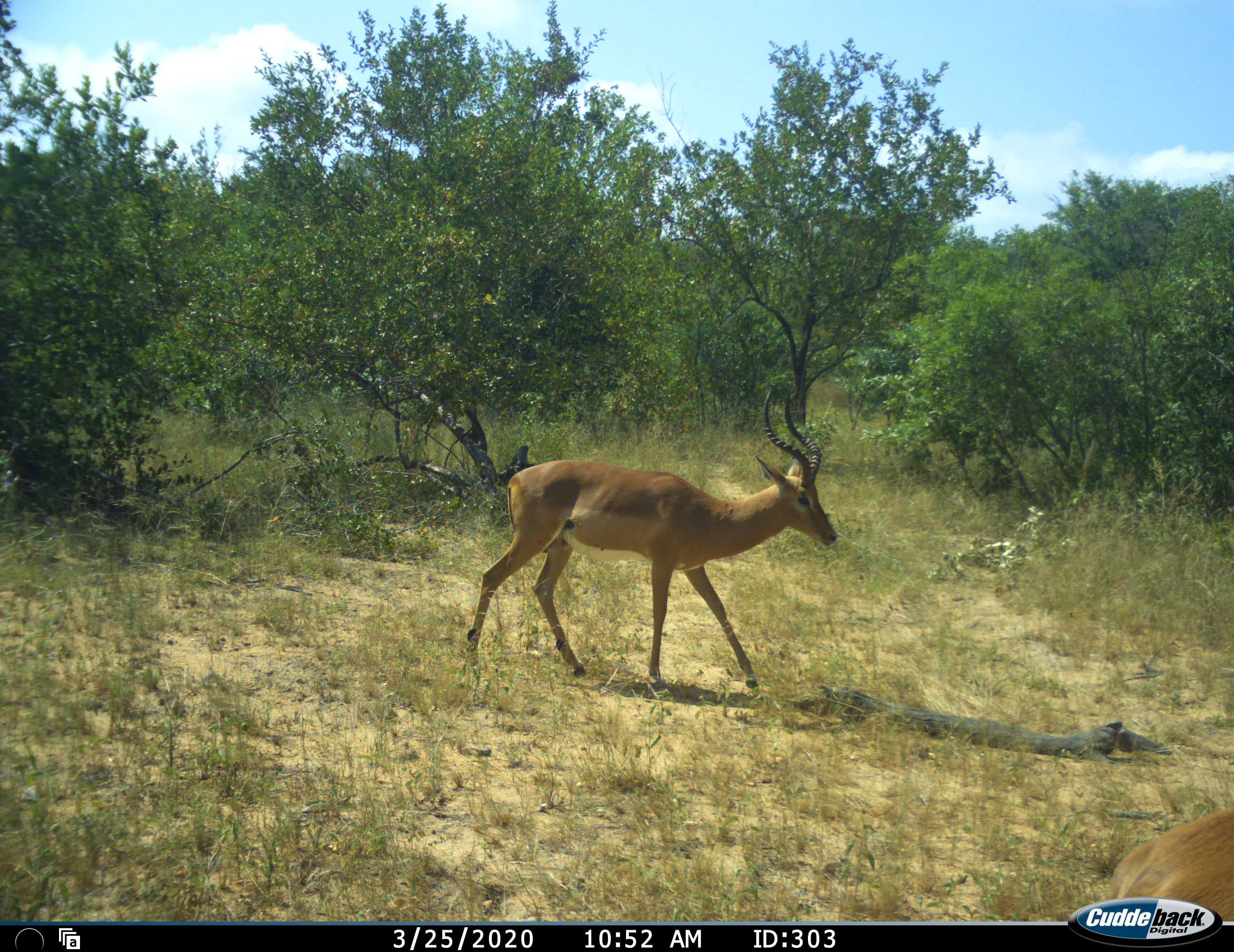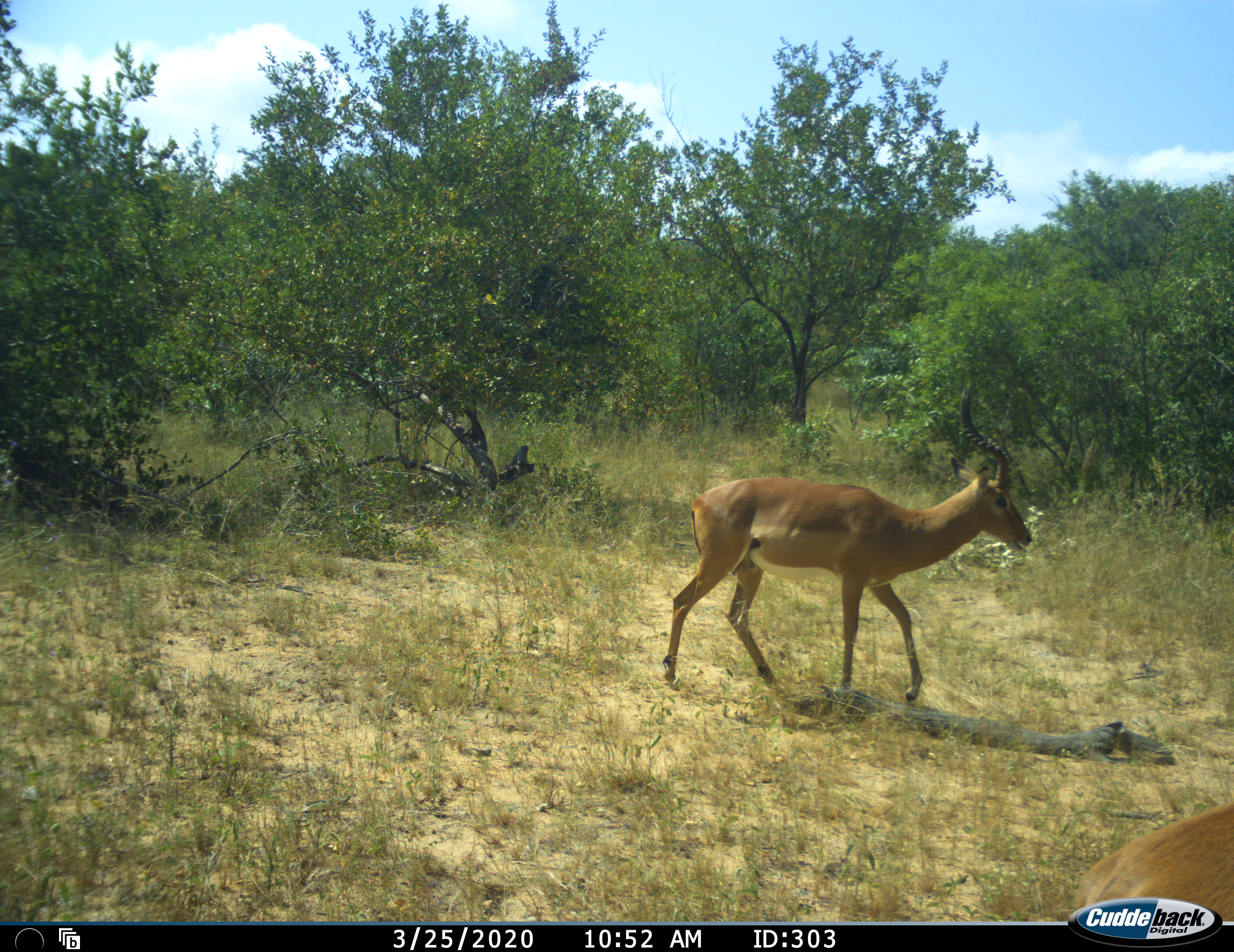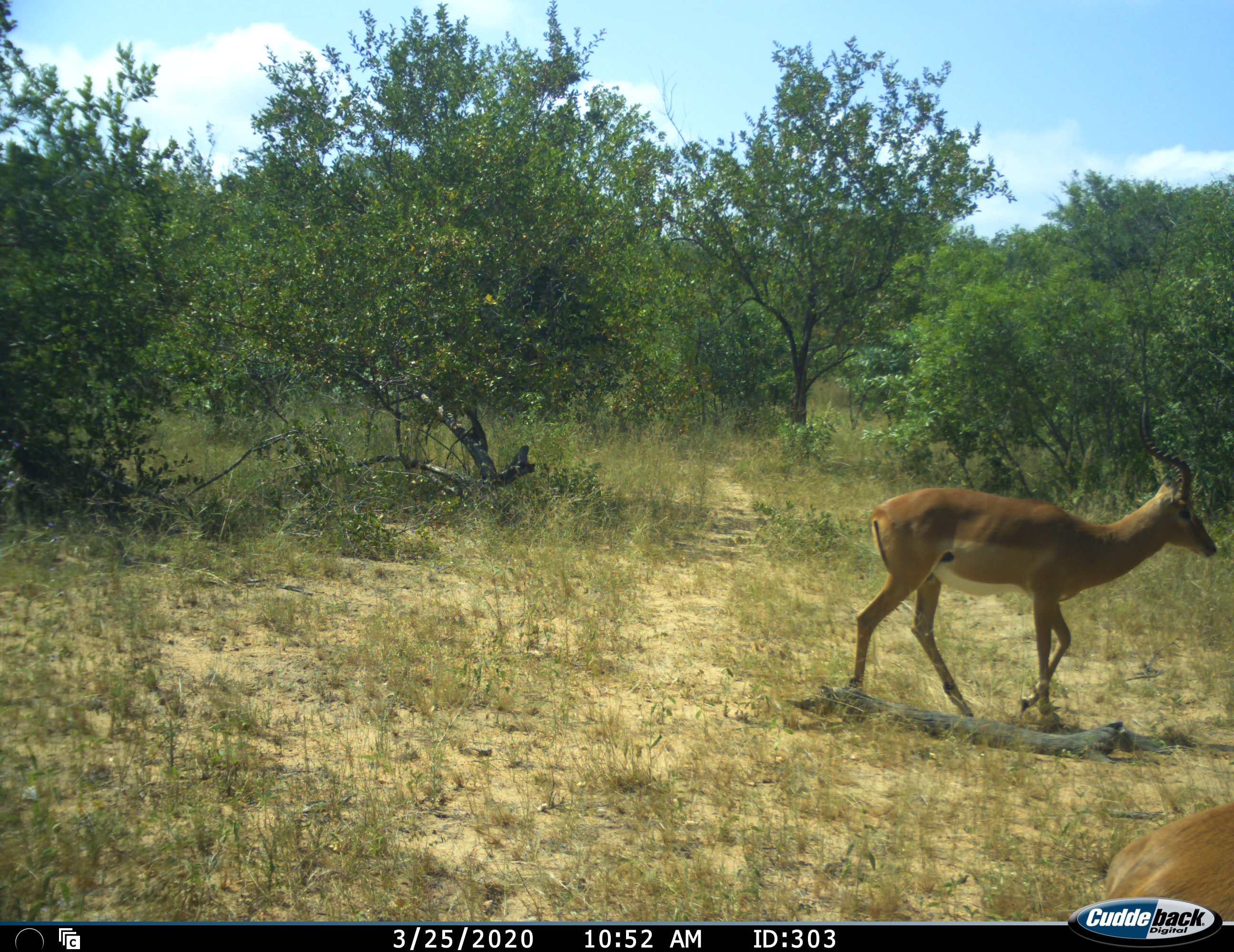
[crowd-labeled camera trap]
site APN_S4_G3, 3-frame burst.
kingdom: Animalia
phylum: Chordata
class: Mammalia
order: Artiodactyla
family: Bovidae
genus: Aepyceros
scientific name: Aepyceros melampus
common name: impala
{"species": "impala (Aepyceros melampus)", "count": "2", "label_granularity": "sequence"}